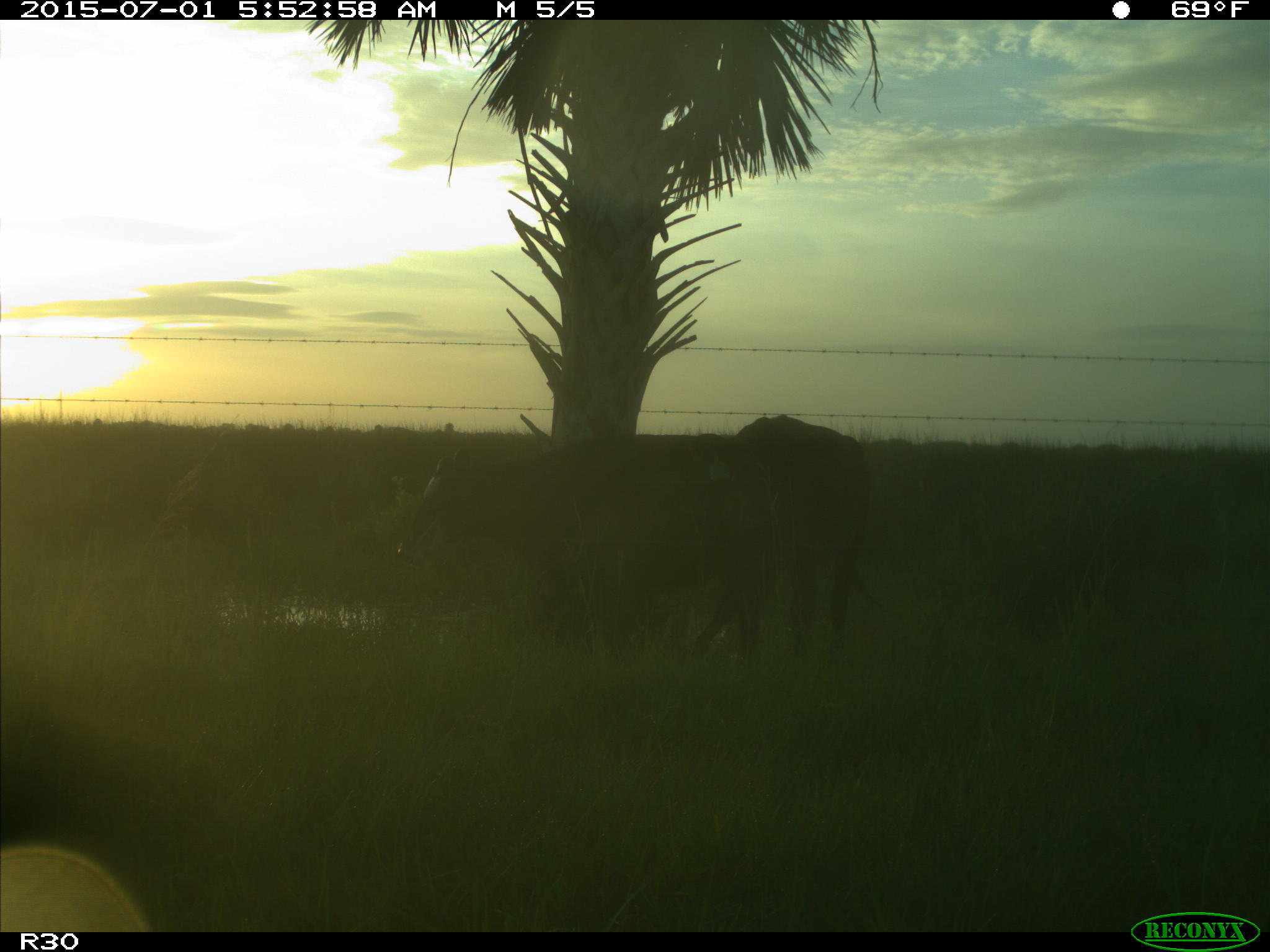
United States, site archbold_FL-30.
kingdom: Animalia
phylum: Chordata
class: Mammalia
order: Artiodactyla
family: Bovidae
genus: Bos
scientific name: Bos taurus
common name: domestic cow